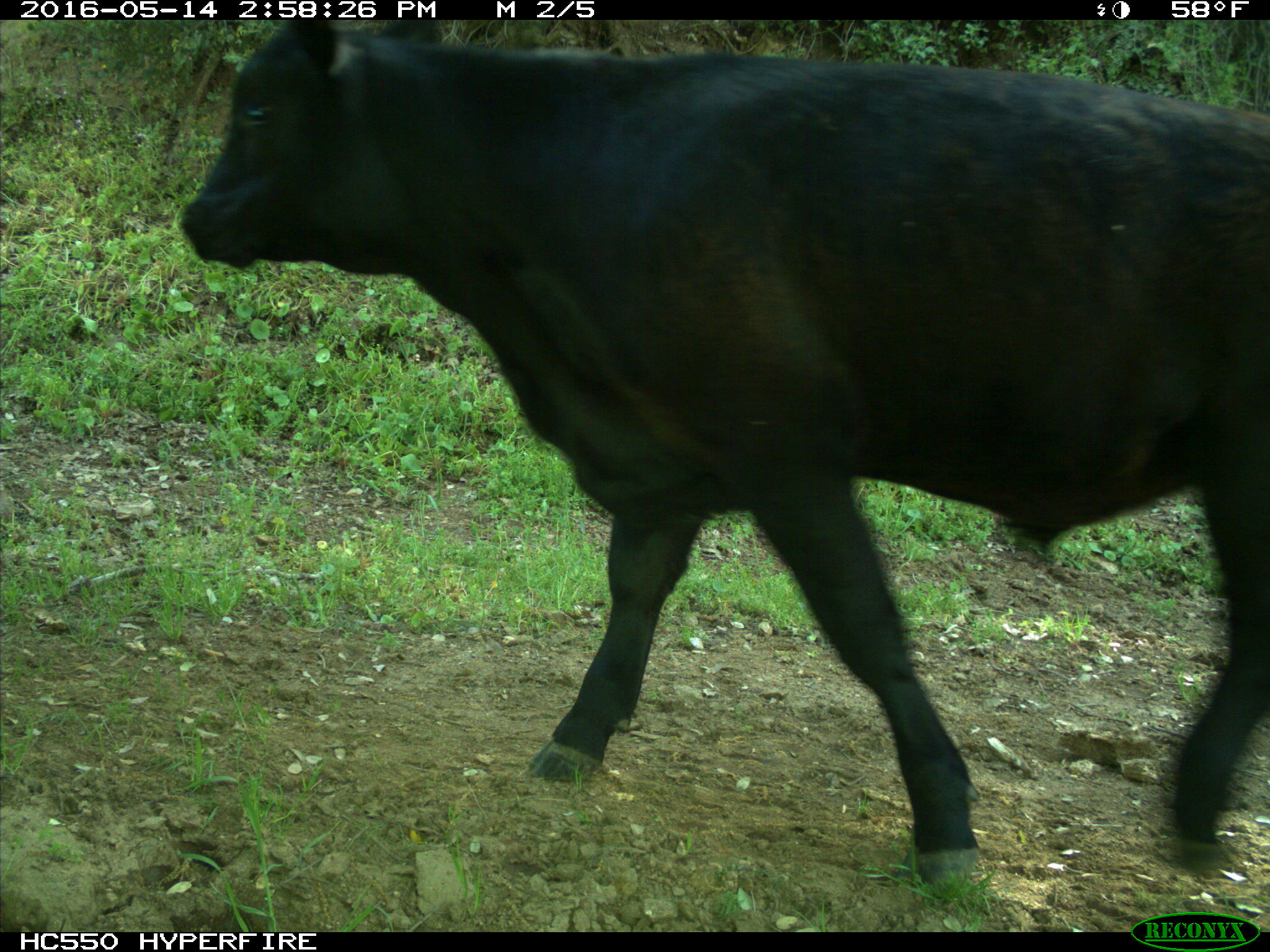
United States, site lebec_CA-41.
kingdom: Animalia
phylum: Chordata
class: Mammalia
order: Artiodactyla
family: Bovidae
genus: Bos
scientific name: Bos taurus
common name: domestic cow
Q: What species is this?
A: Bos taurus (domestic cow).